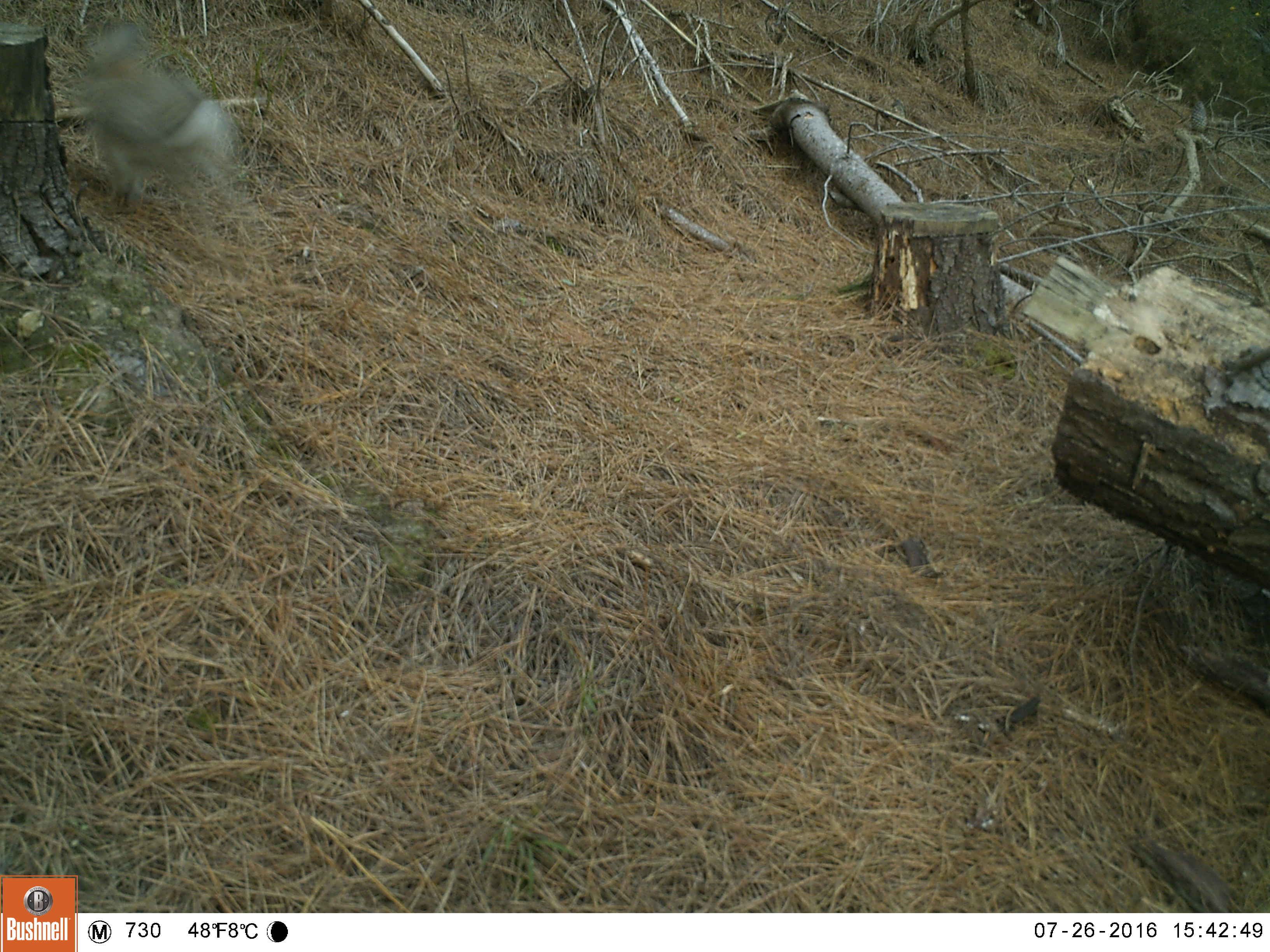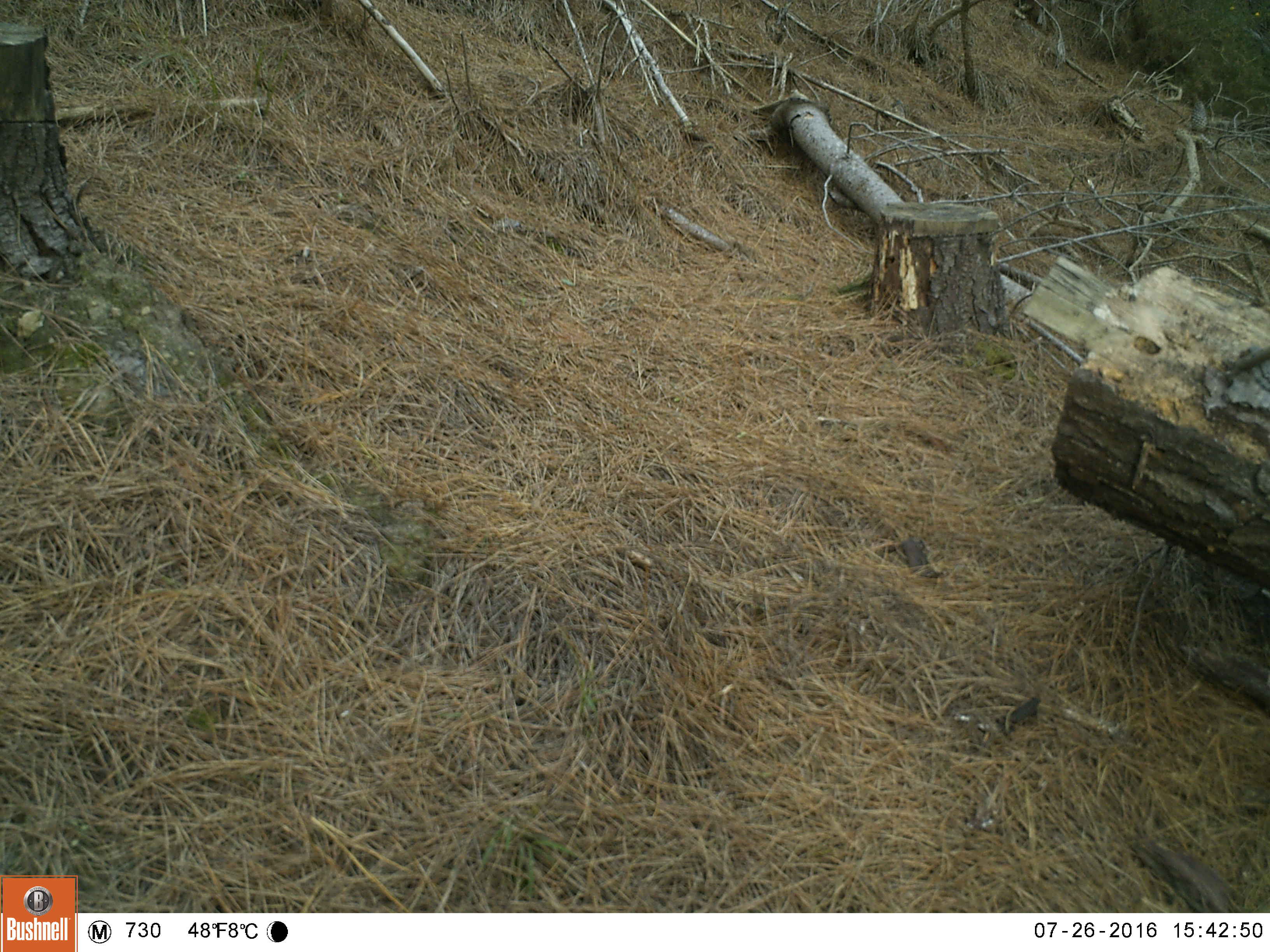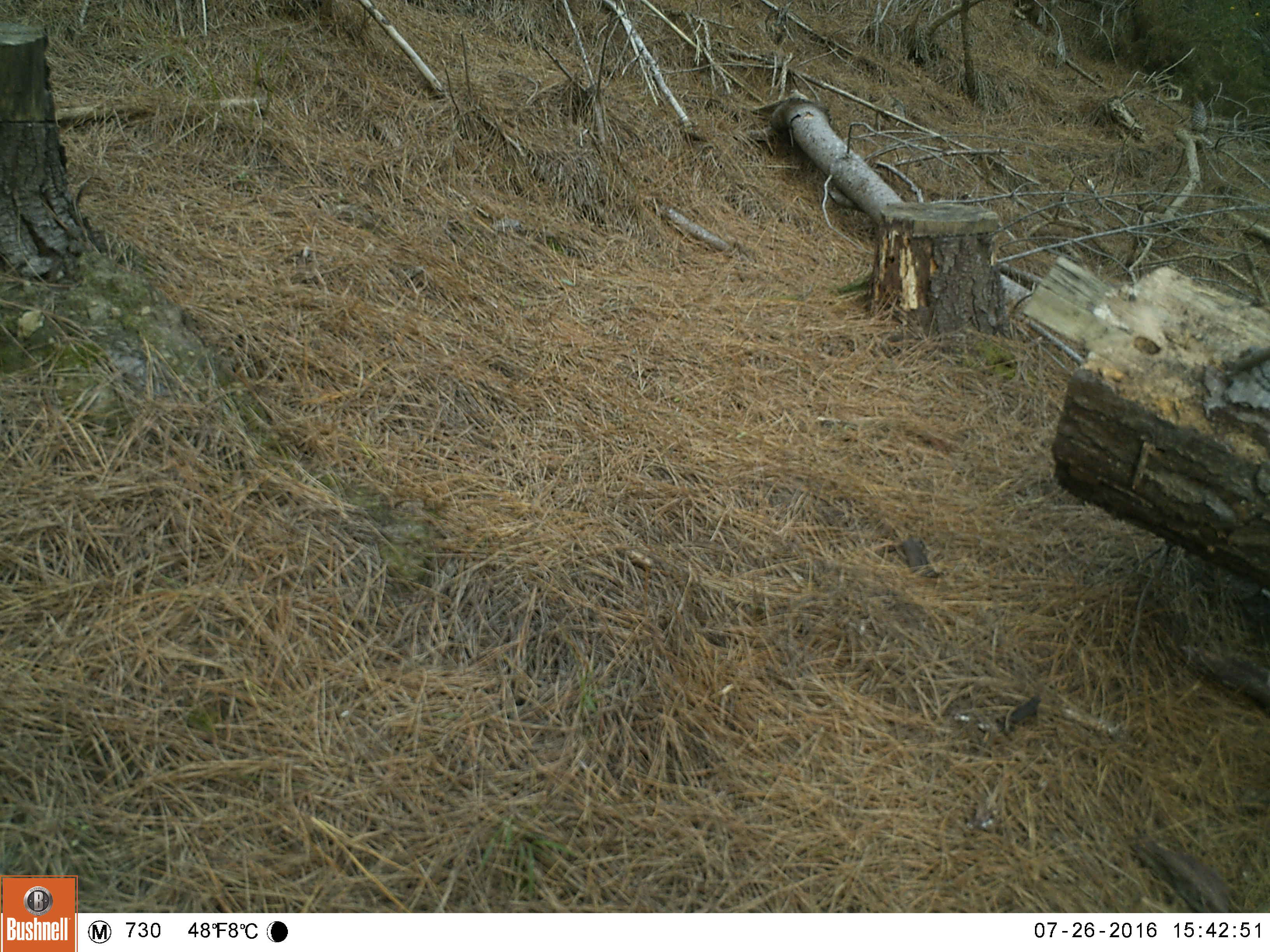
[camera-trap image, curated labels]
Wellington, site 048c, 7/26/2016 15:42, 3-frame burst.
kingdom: Animalia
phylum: Chordata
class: Mammalia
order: Lagomorpha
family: Leporidae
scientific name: Leporidae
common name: rabbit